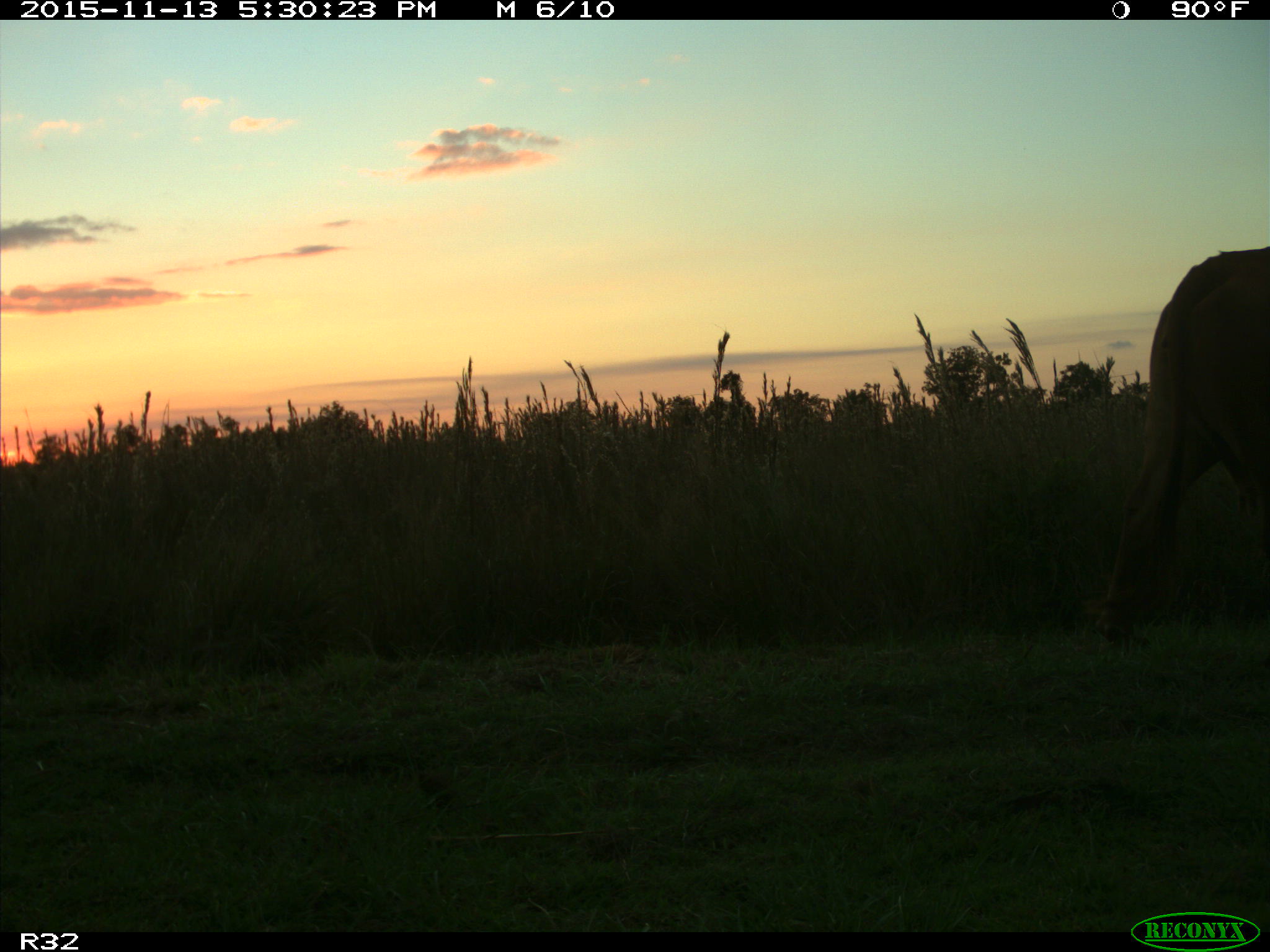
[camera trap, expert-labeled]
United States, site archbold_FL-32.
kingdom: Animalia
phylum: Chordata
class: Mammalia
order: Artiodactyla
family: Bovidae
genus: Bos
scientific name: Bos taurus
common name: domestic cow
Bos taurus (domestic cow).